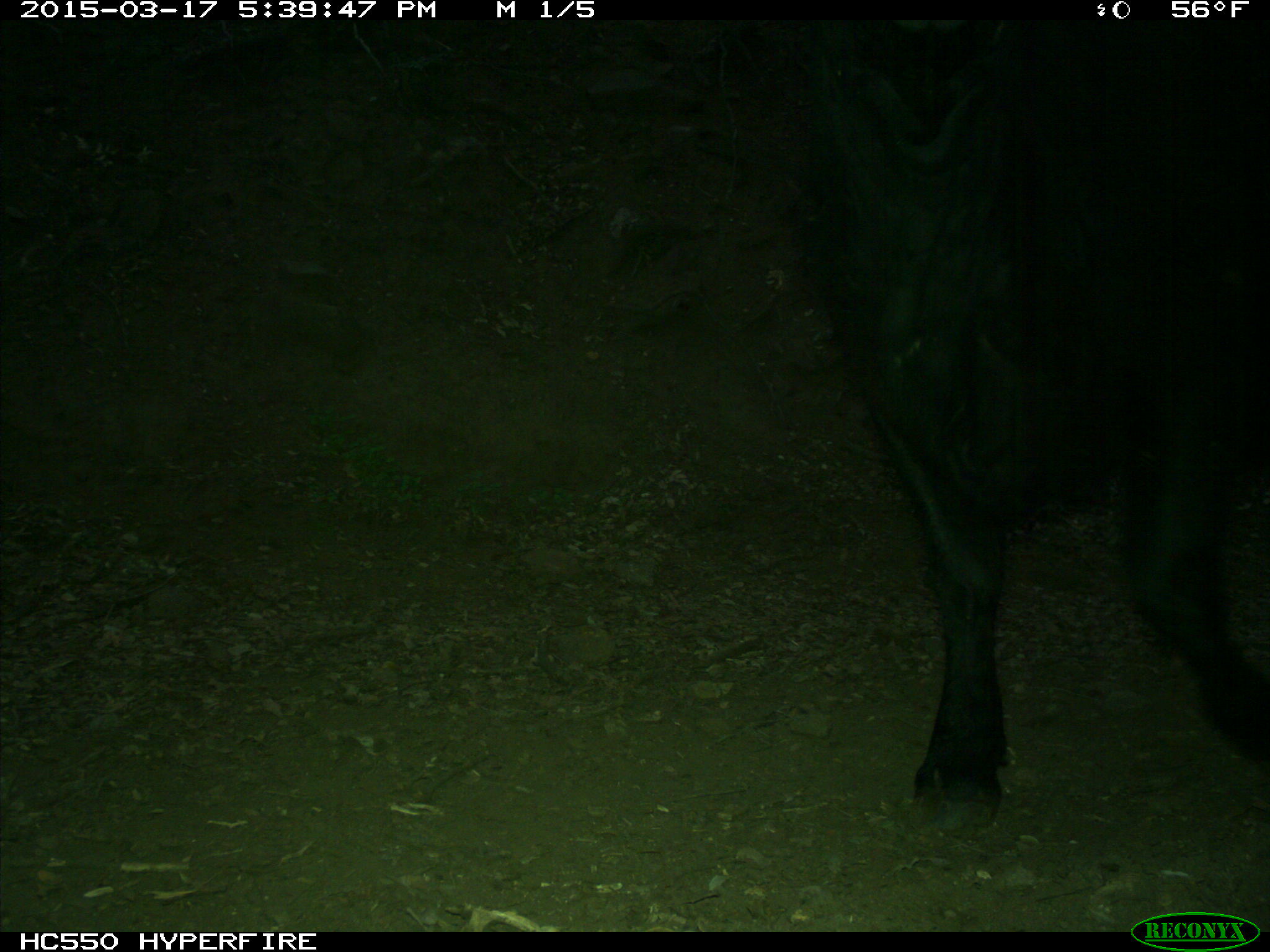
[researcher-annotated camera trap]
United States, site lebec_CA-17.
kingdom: Animalia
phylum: Chordata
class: Mammalia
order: Artiodactyla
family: Bovidae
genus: Bos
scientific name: Bos taurus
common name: domestic cow